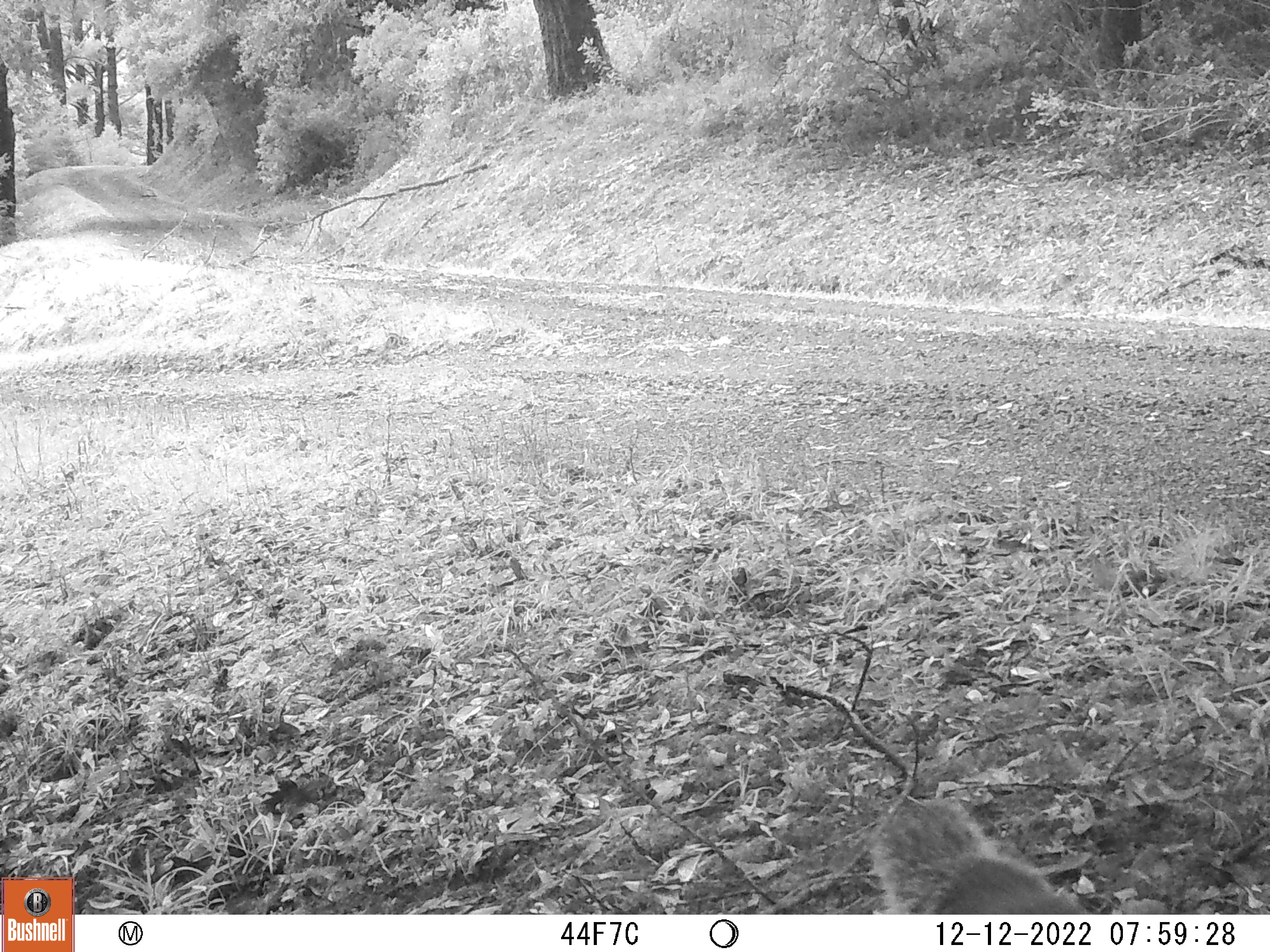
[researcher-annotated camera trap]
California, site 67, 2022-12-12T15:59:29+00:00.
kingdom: Animalia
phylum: Chordata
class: Mammalia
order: Rodentia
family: Sciuridae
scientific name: Sciuridae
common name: squirrel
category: unknown squirrel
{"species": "unknown squirrel (squirrel) (Sciuridae)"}